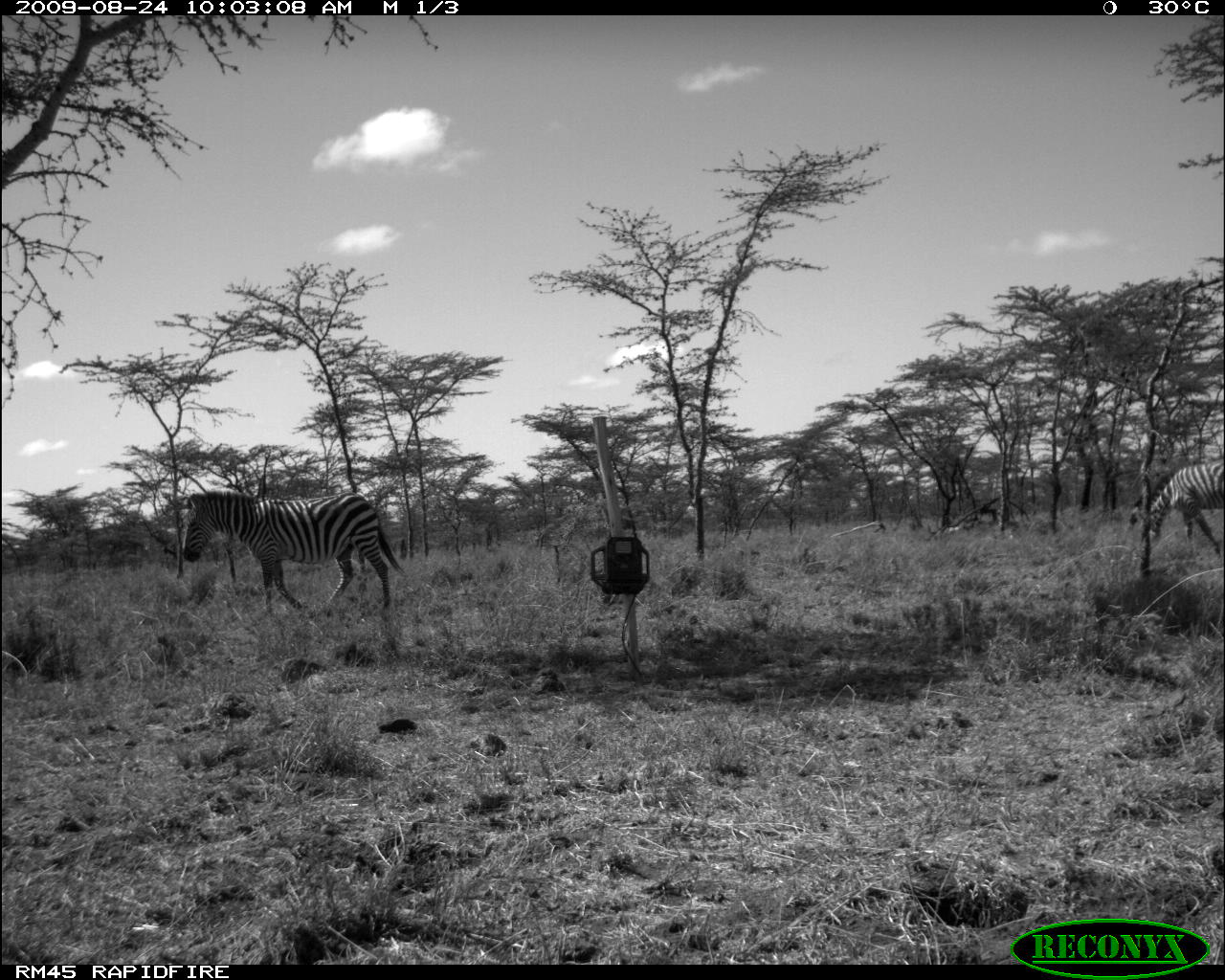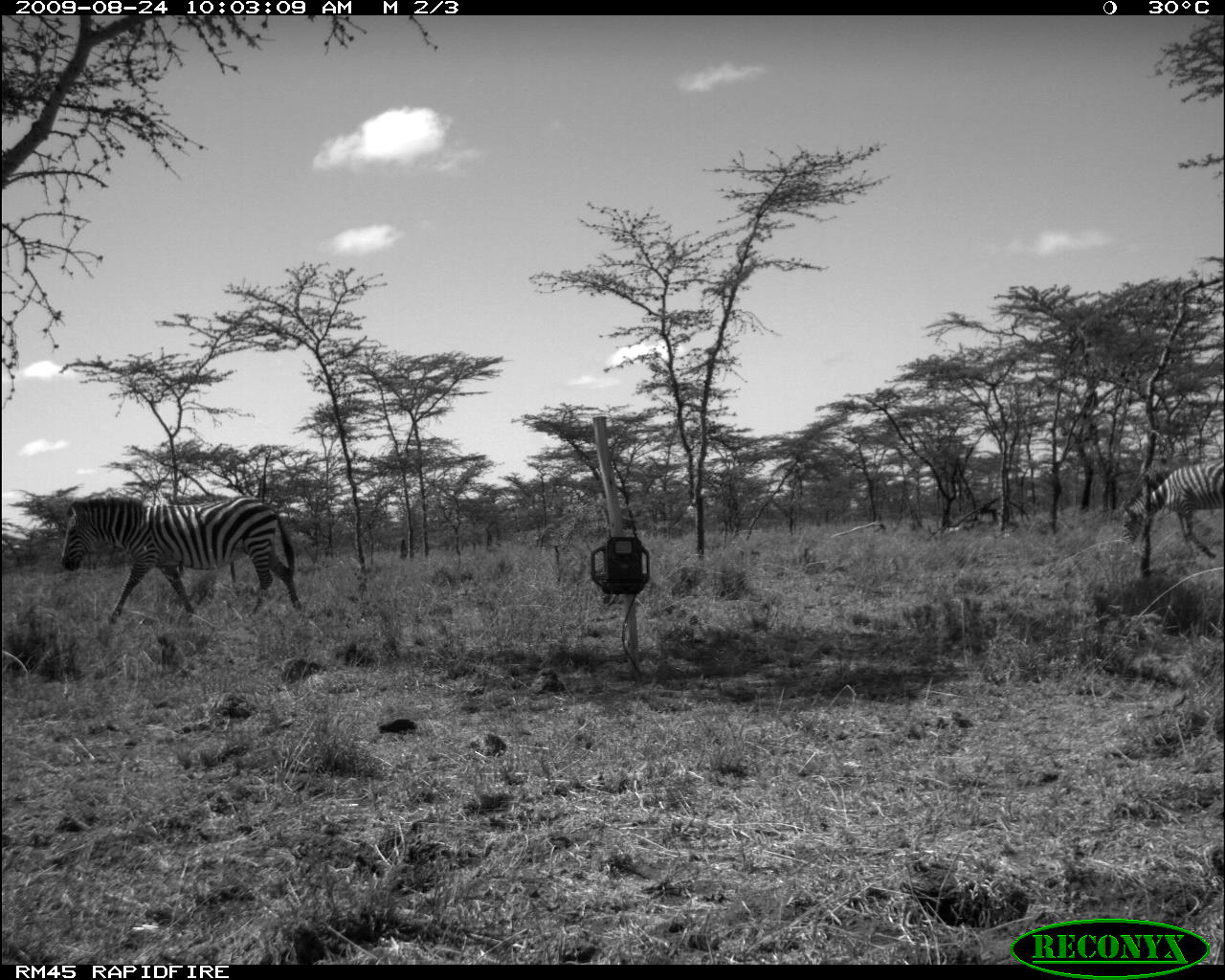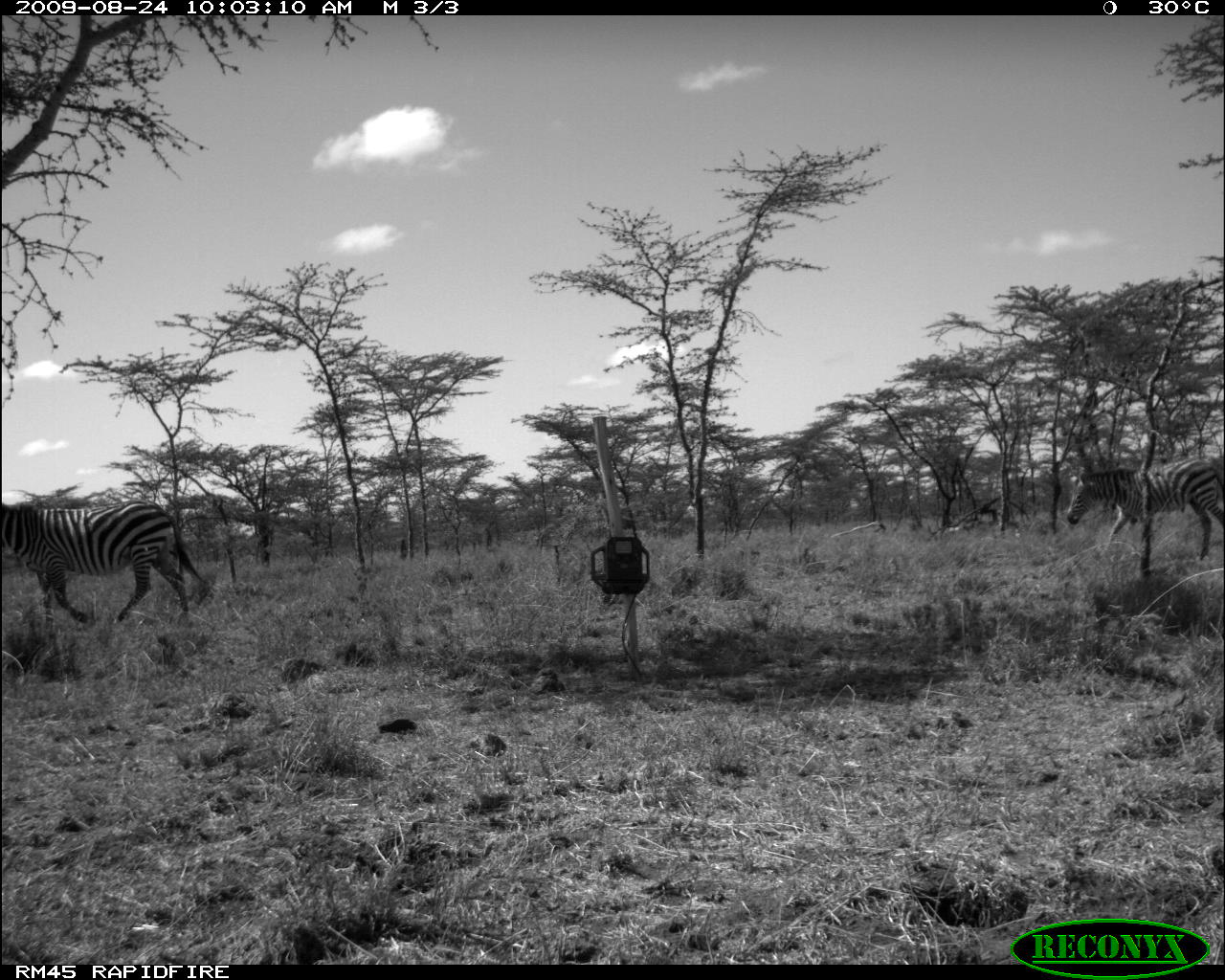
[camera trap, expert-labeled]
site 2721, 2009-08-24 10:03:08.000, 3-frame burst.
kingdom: Animalia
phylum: Chordata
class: Mammalia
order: Perissodactyla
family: Equidae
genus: Equus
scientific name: Equus quagga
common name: plains zebra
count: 2